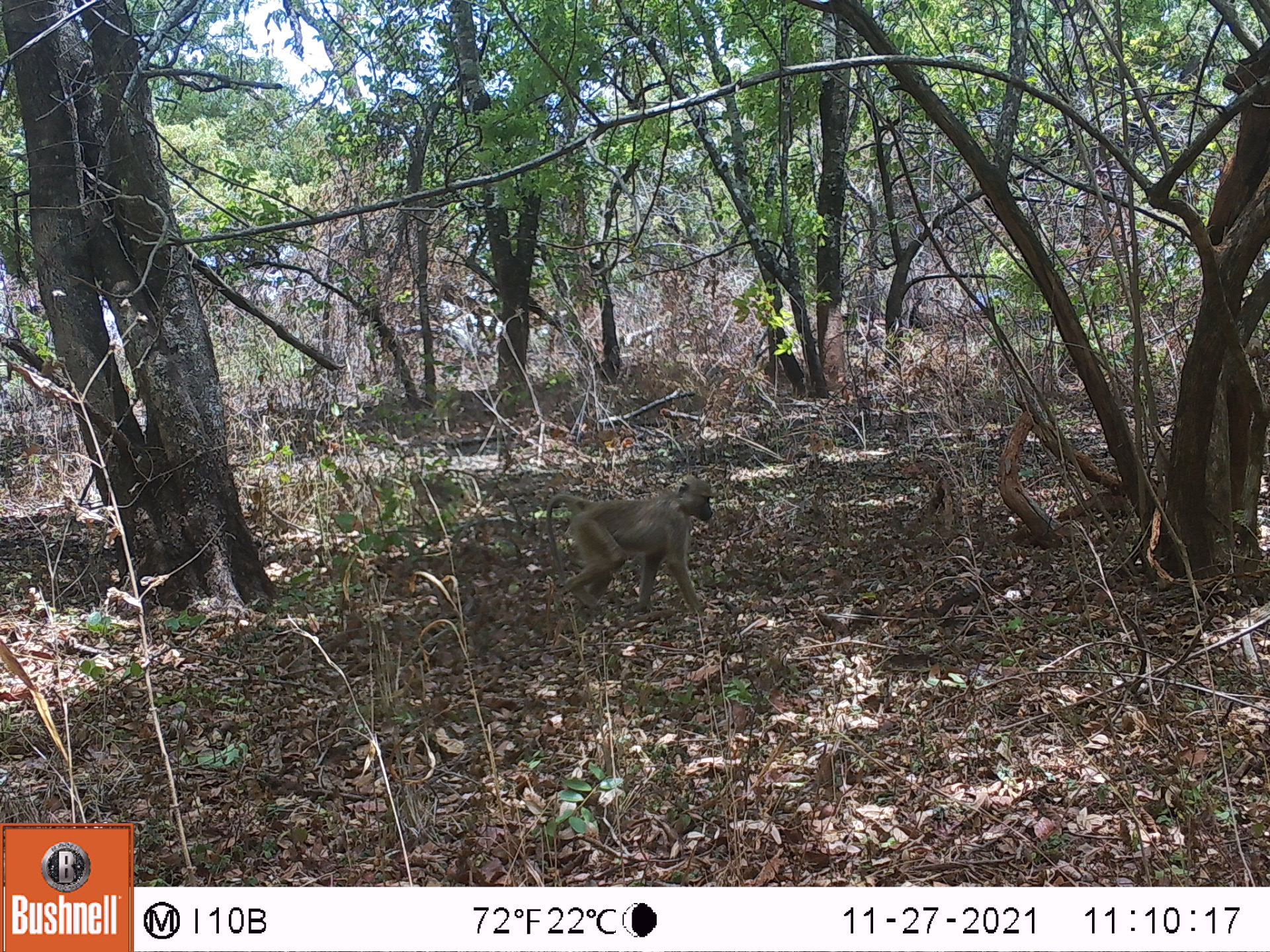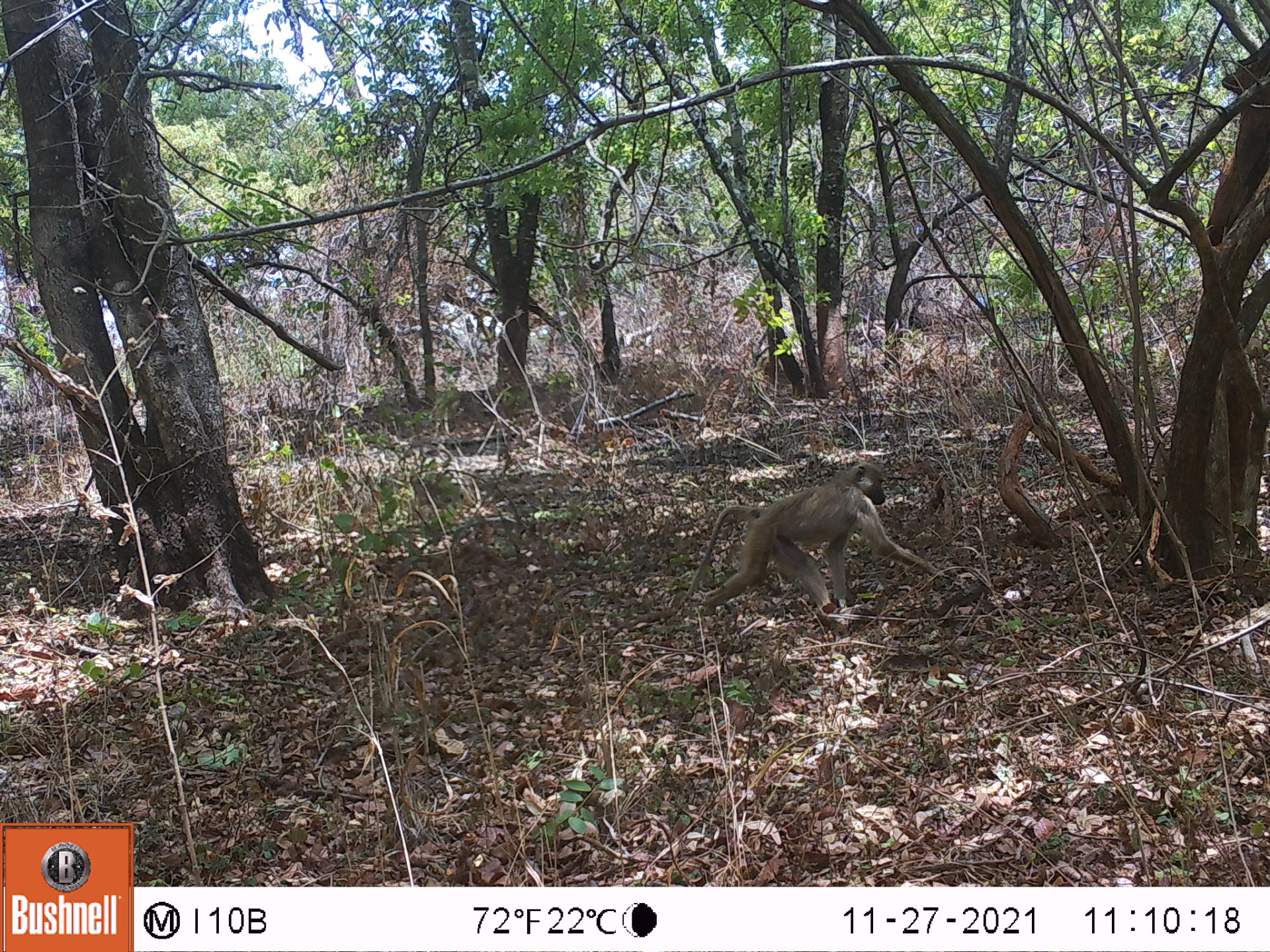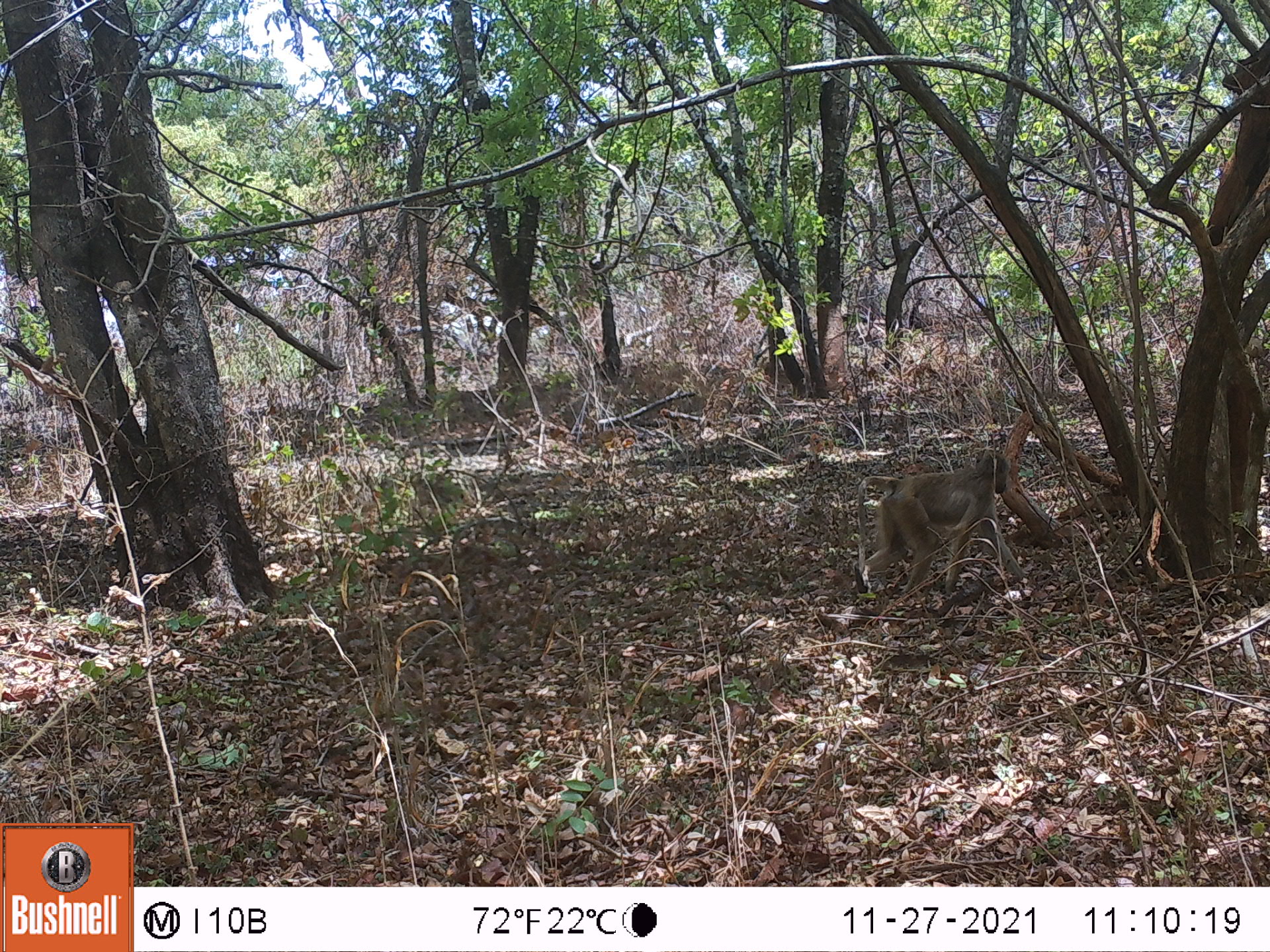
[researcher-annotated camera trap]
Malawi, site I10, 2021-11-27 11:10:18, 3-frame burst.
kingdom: Animalia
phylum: Chordata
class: Mammalia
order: Primates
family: Cercopithecidae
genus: Papio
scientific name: Papio cynocephalus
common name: yellow baboon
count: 1